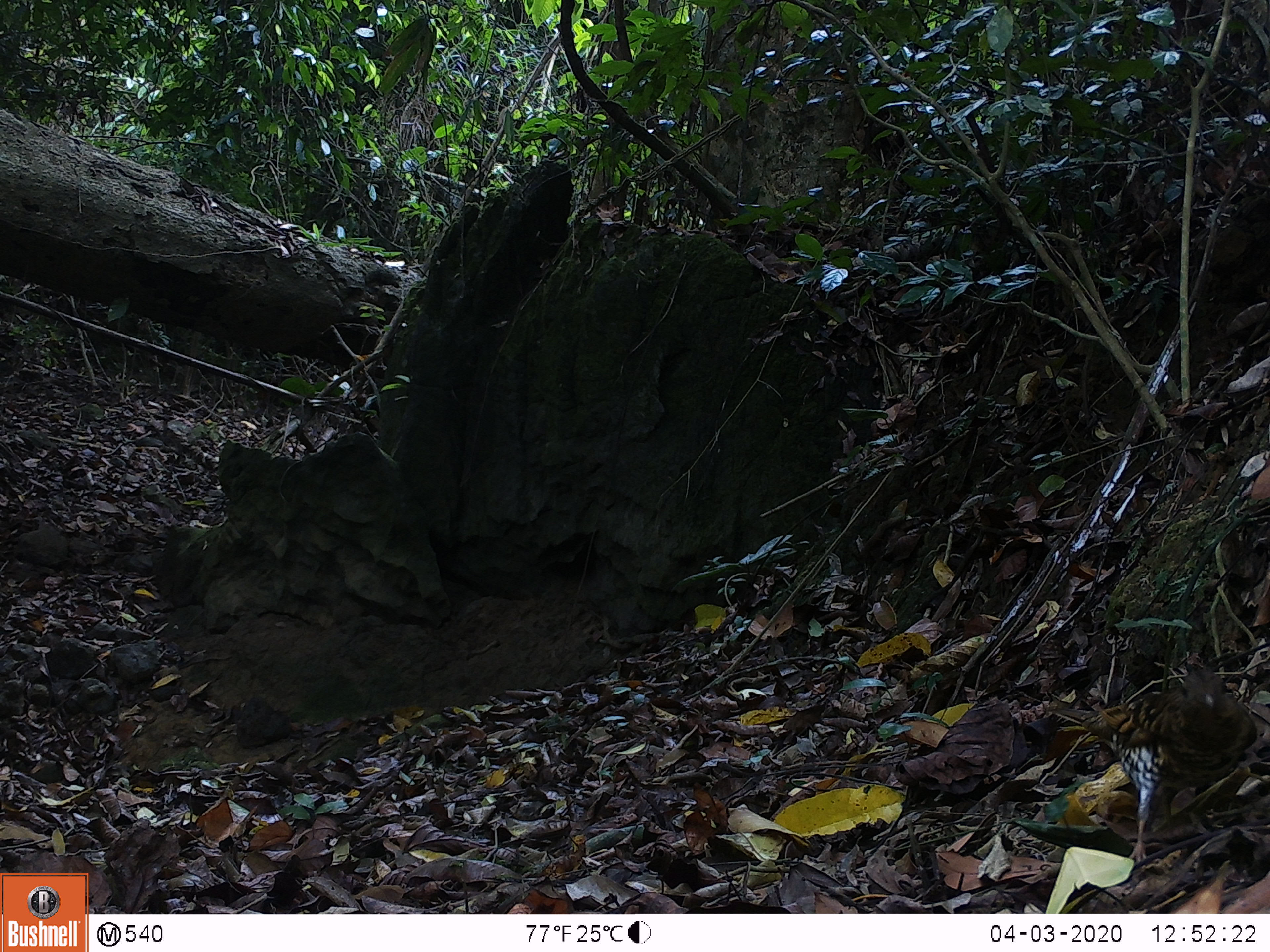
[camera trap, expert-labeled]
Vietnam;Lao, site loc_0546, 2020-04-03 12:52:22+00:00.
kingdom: Animalia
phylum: Chordata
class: Aves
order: Galliformes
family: Phasianidae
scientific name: Phasianidae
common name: partridge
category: unidentified partridge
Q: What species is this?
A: Unidentified partridge (partridge) (Phasianidae).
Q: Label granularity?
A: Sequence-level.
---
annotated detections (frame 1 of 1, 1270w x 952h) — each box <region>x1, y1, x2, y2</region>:
unidentified partridge: <region>1043, 667, 1258, 862</region>